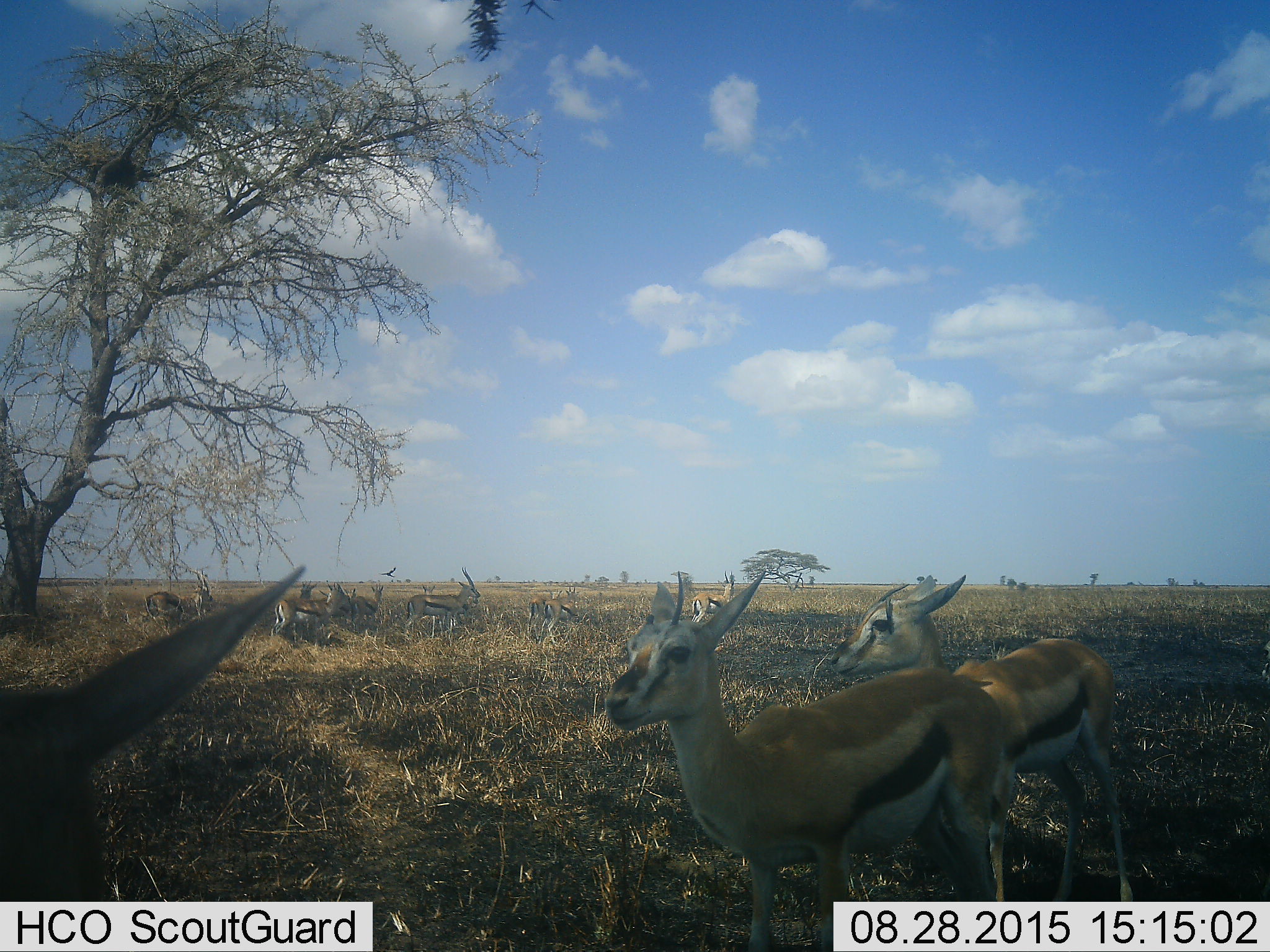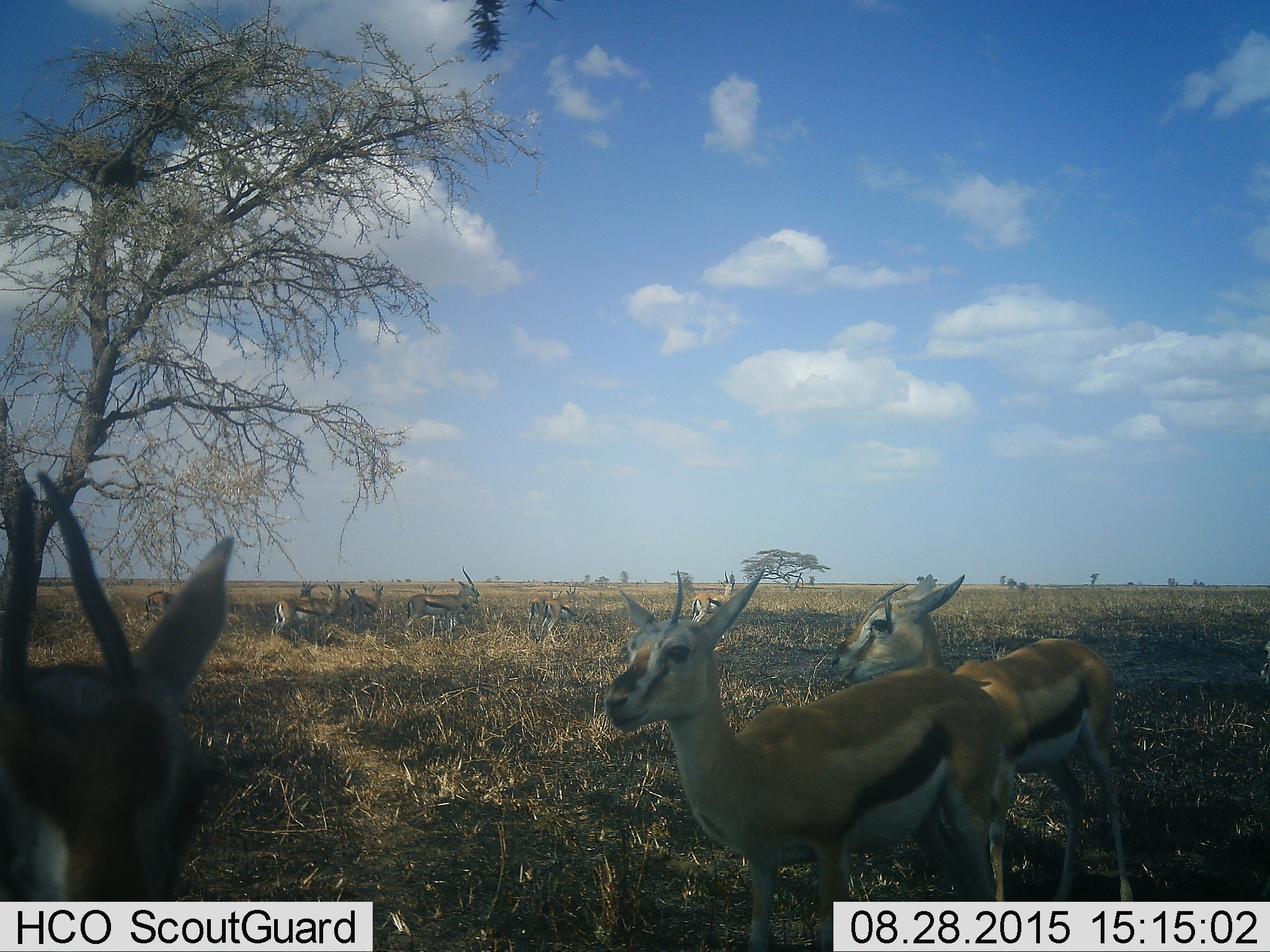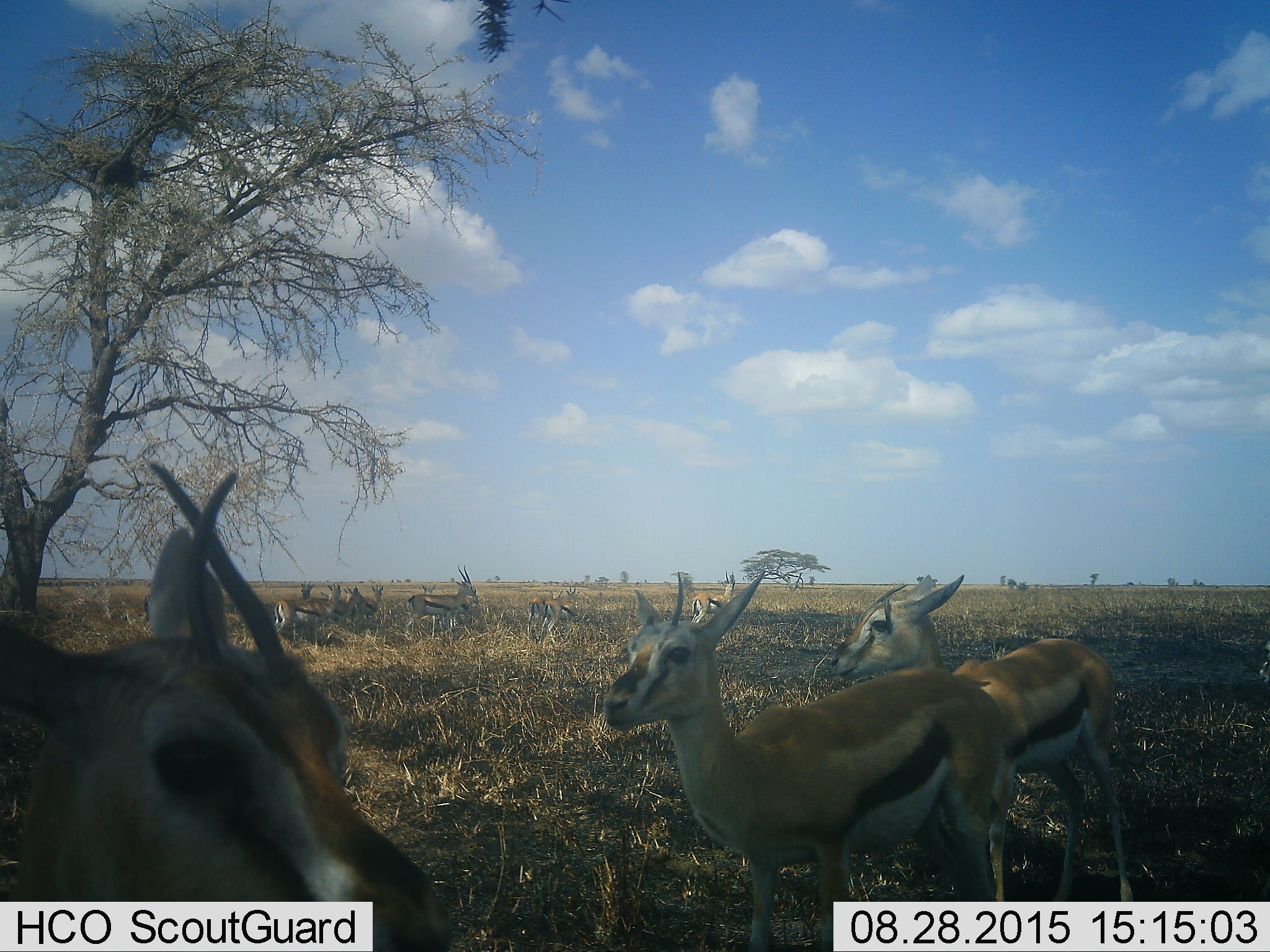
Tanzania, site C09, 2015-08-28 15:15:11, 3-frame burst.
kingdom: Animalia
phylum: Chordata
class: Mammalia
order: Artiodactyla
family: Bovidae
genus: Eudorcas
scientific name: Eudorcas thomsonii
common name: thomson's gazelle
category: gazellethomsons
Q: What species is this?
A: Gazellethomsons (thomson's gazelle) (Eudorcas thomsonii).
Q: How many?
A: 11-50.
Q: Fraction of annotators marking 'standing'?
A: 85%.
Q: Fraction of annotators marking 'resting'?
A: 31%.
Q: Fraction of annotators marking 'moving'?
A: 38%.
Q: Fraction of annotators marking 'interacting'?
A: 8%.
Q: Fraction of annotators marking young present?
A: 8%.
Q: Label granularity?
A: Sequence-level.